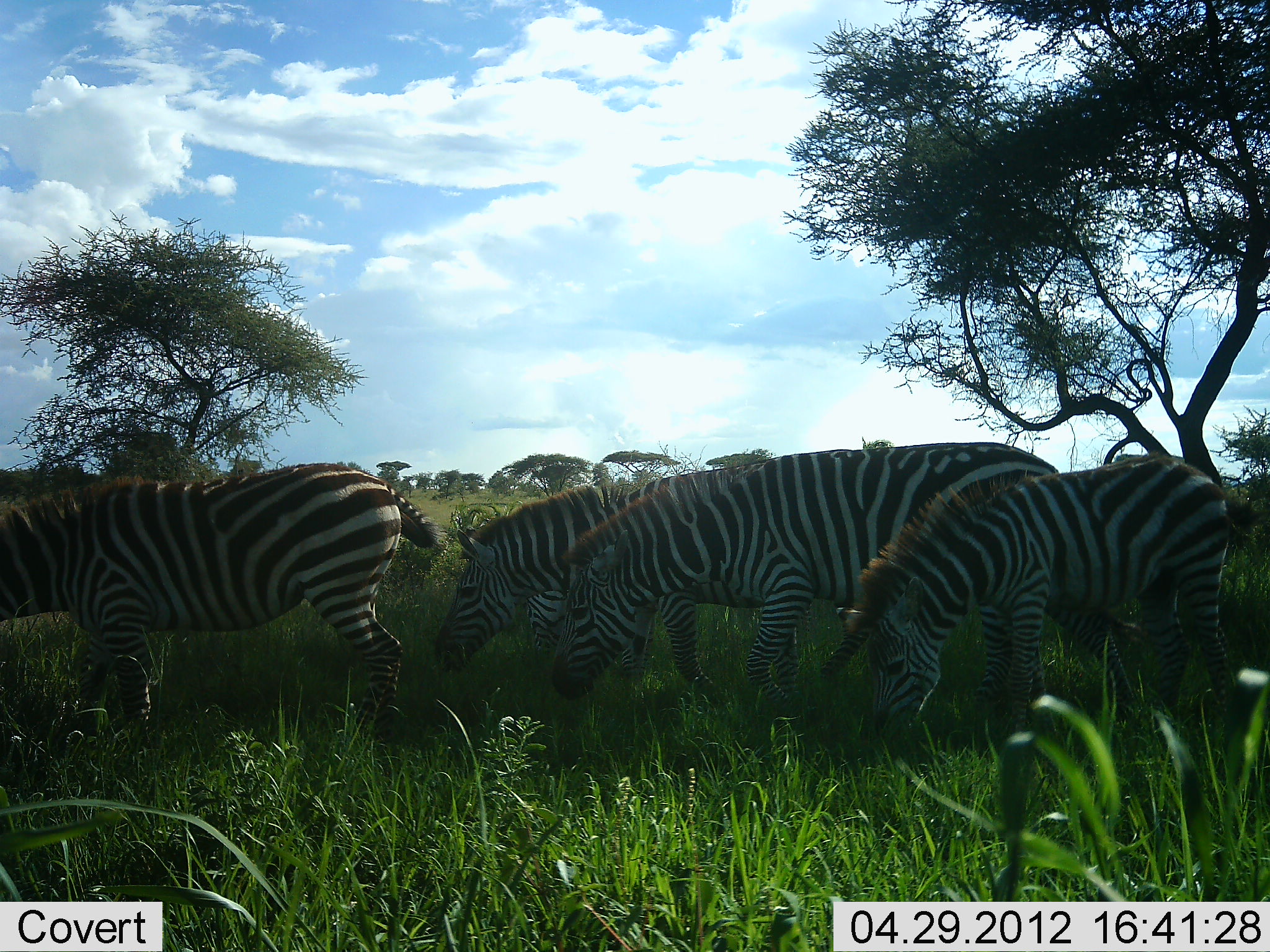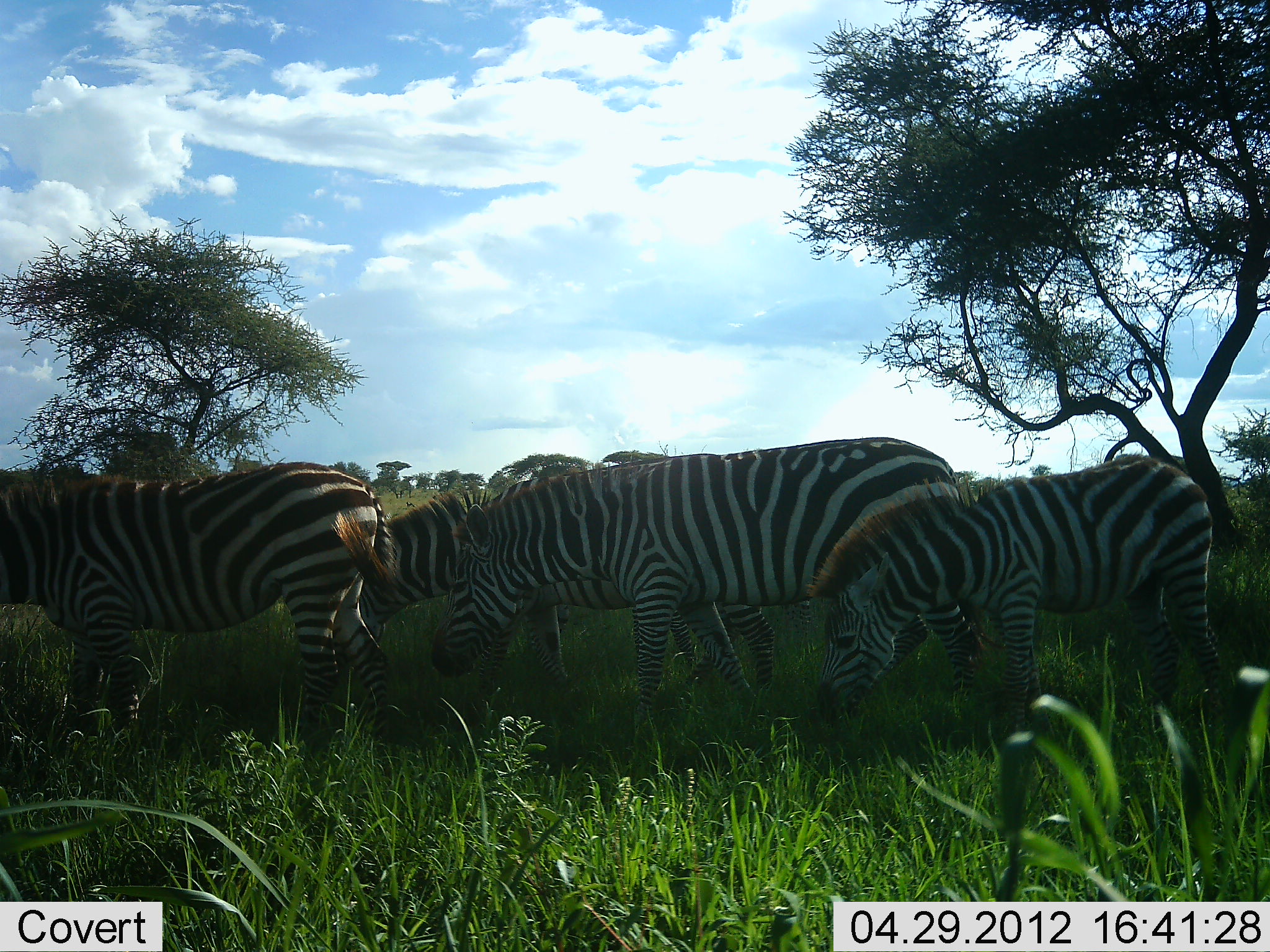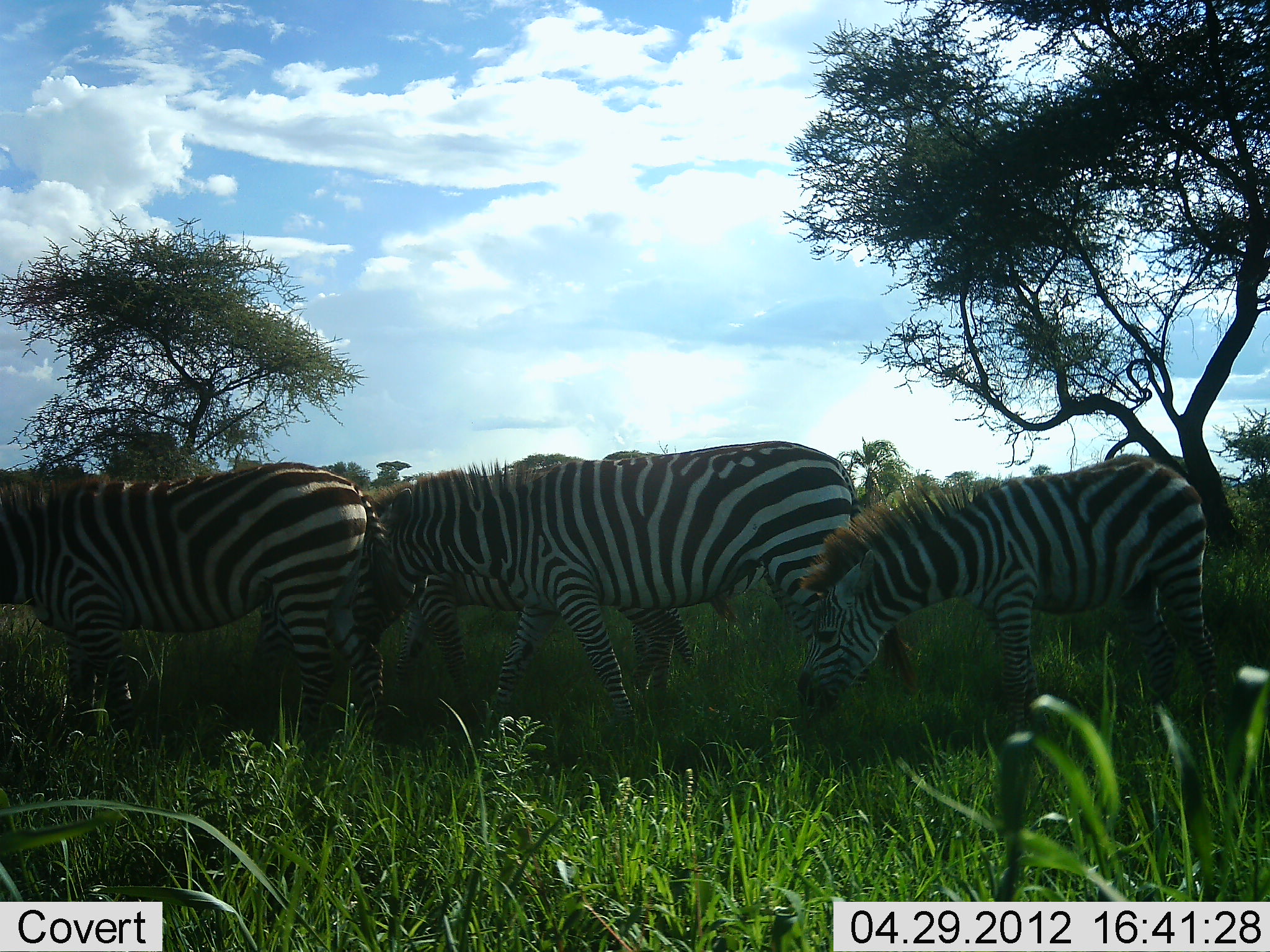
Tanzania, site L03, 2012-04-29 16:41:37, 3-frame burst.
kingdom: Animalia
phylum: Chordata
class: Mammalia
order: Perissodactyla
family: Equidae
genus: Equus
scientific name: Equus quagga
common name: plains zebra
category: zebra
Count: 4.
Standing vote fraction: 15%.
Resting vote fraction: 0%.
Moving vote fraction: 70%.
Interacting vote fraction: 0%.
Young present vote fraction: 45%.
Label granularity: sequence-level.